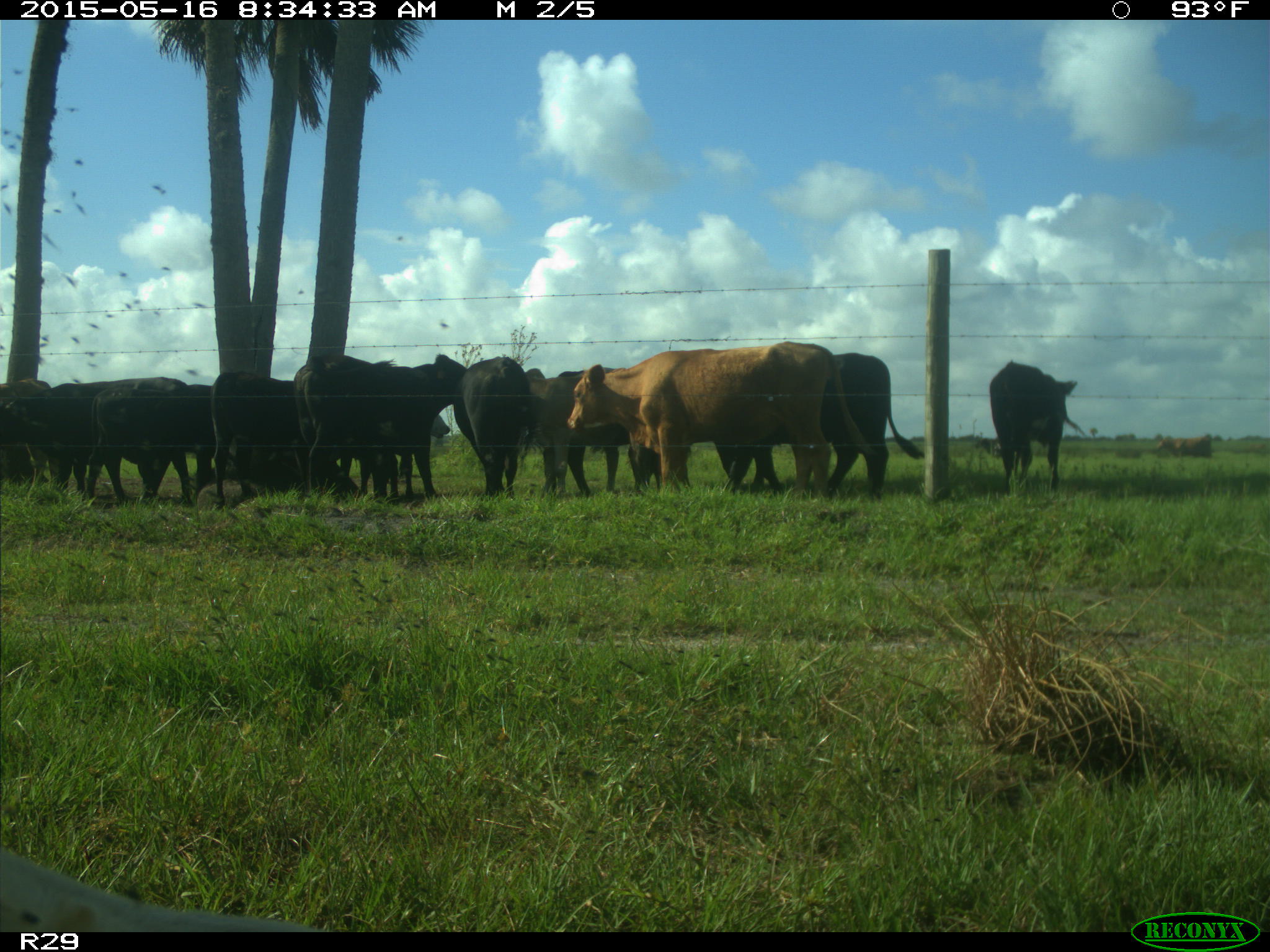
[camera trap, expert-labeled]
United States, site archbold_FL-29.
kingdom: Animalia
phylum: Chordata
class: Mammalia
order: Artiodactyla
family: Bovidae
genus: Bos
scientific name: Bos taurus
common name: domestic cow